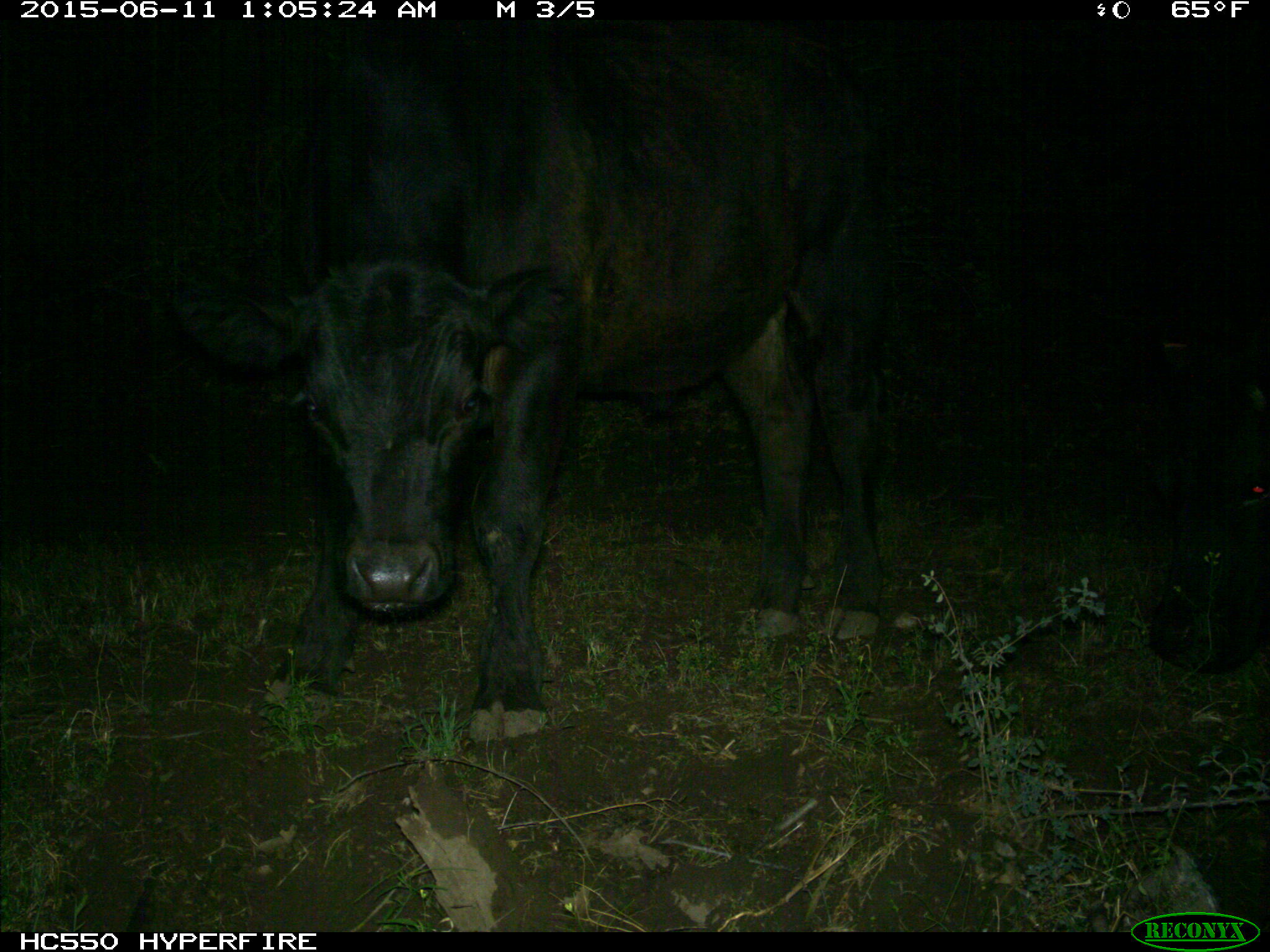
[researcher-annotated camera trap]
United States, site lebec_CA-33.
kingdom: Animalia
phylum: Chordata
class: Mammalia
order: Artiodactyla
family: Bovidae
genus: Bos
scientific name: Bos taurus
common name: domestic cow